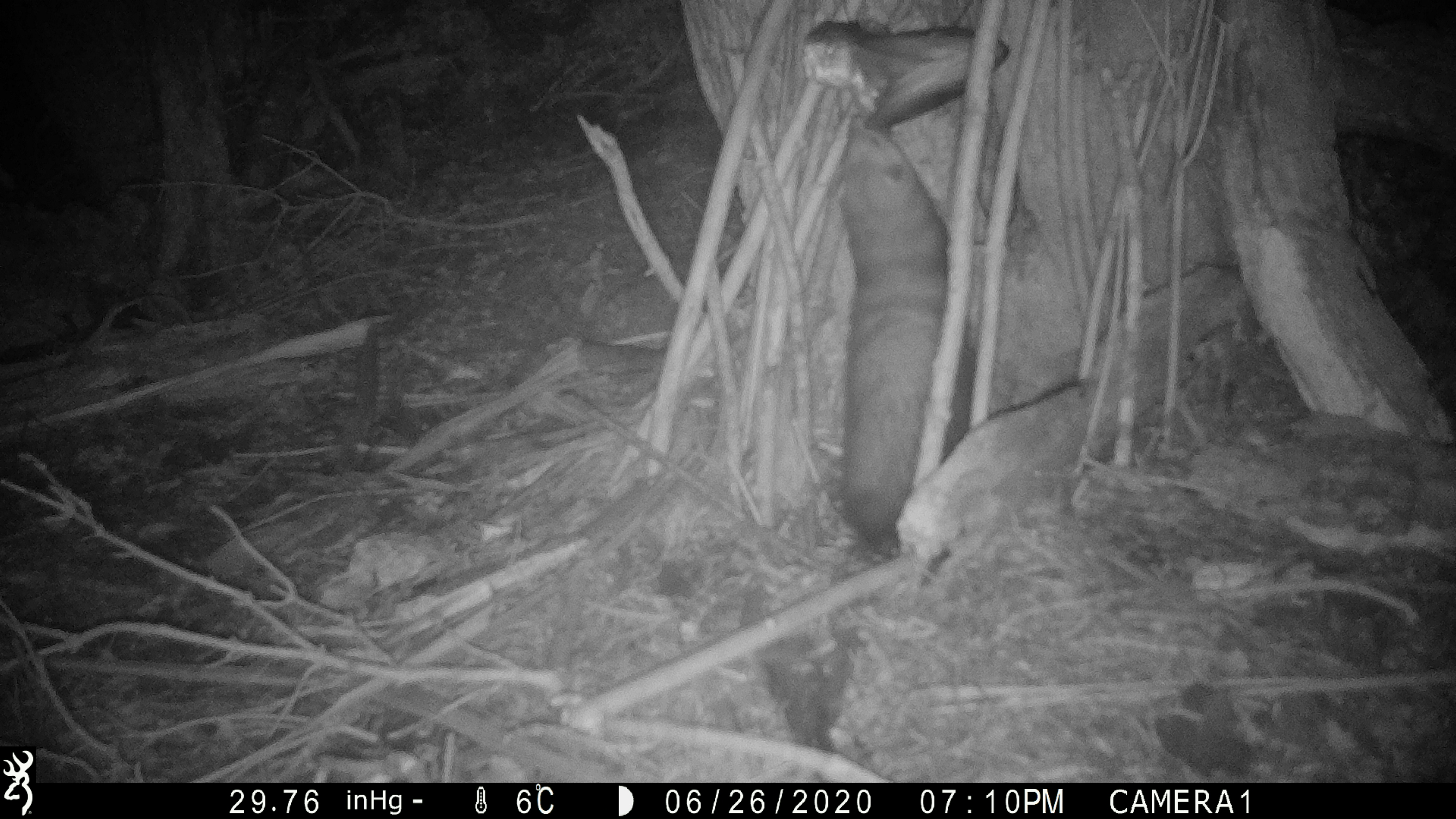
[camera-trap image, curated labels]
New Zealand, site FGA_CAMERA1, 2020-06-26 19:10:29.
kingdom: Animalia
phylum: Chordata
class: Mammalia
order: Carnivora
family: Mustelidae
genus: Mustela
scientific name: Mustela furo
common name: ferret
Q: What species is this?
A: Ferret (Mustela furo).